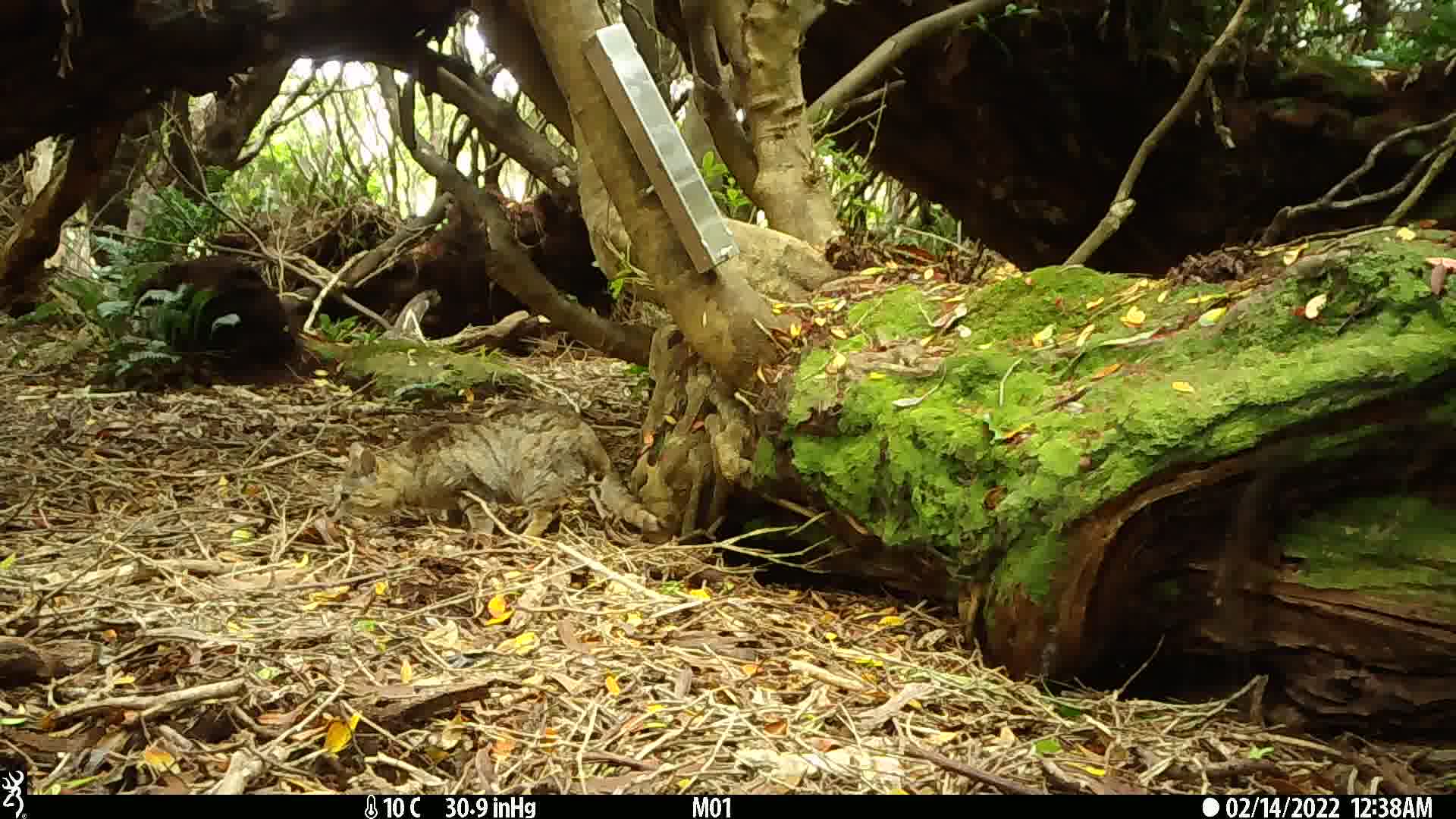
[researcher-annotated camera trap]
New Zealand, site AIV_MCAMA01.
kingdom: Animalia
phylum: Chordata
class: Mammalia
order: Carnivora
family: Felidae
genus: Felis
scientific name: Felis catus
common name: domestic cat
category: cat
Cat (domestic cat) (Felis catus).